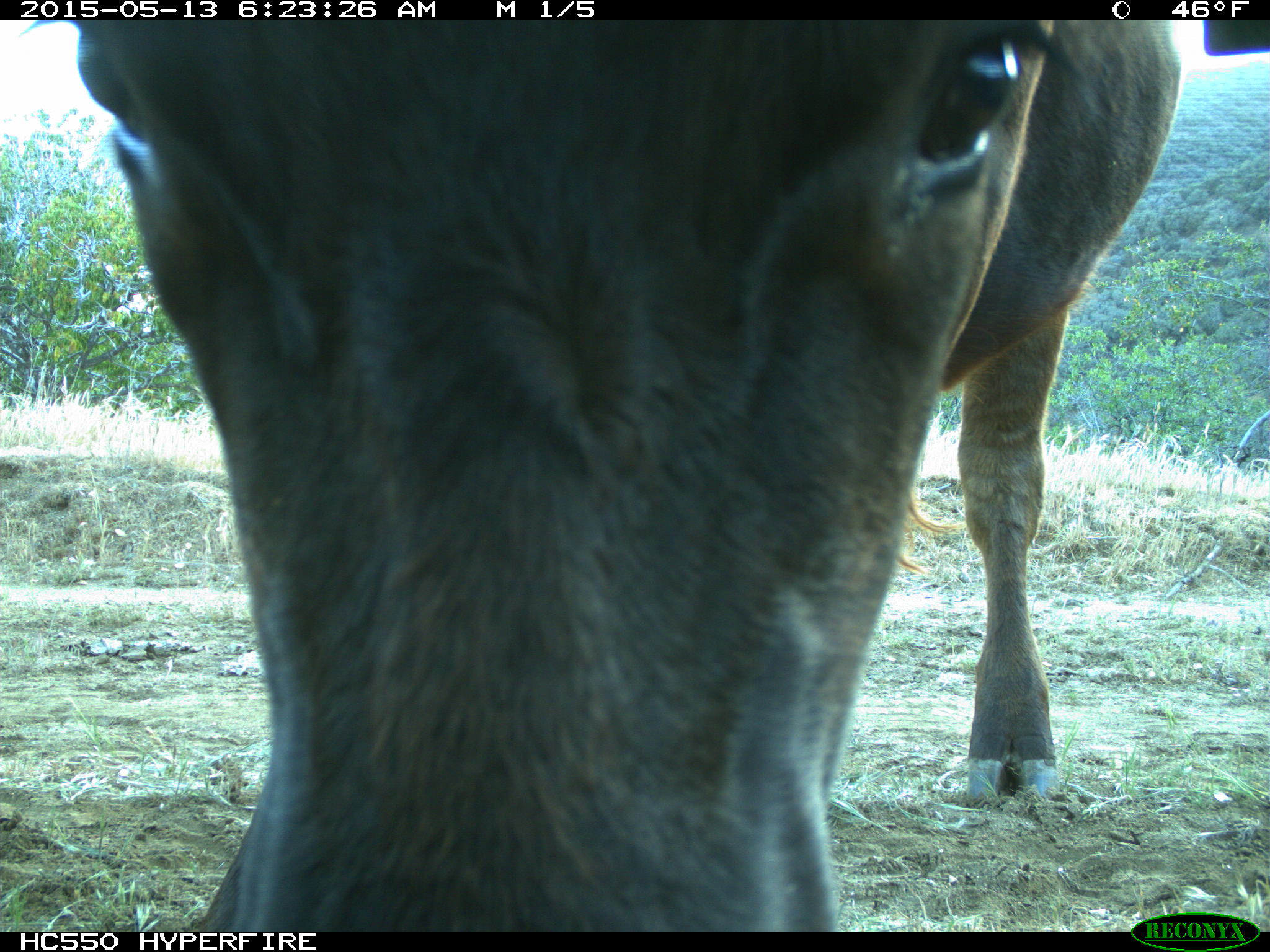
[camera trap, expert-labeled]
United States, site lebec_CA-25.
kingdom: Animalia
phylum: Chordata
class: Mammalia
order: Artiodactyla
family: Bovidae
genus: Bos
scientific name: Bos taurus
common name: domestic cow